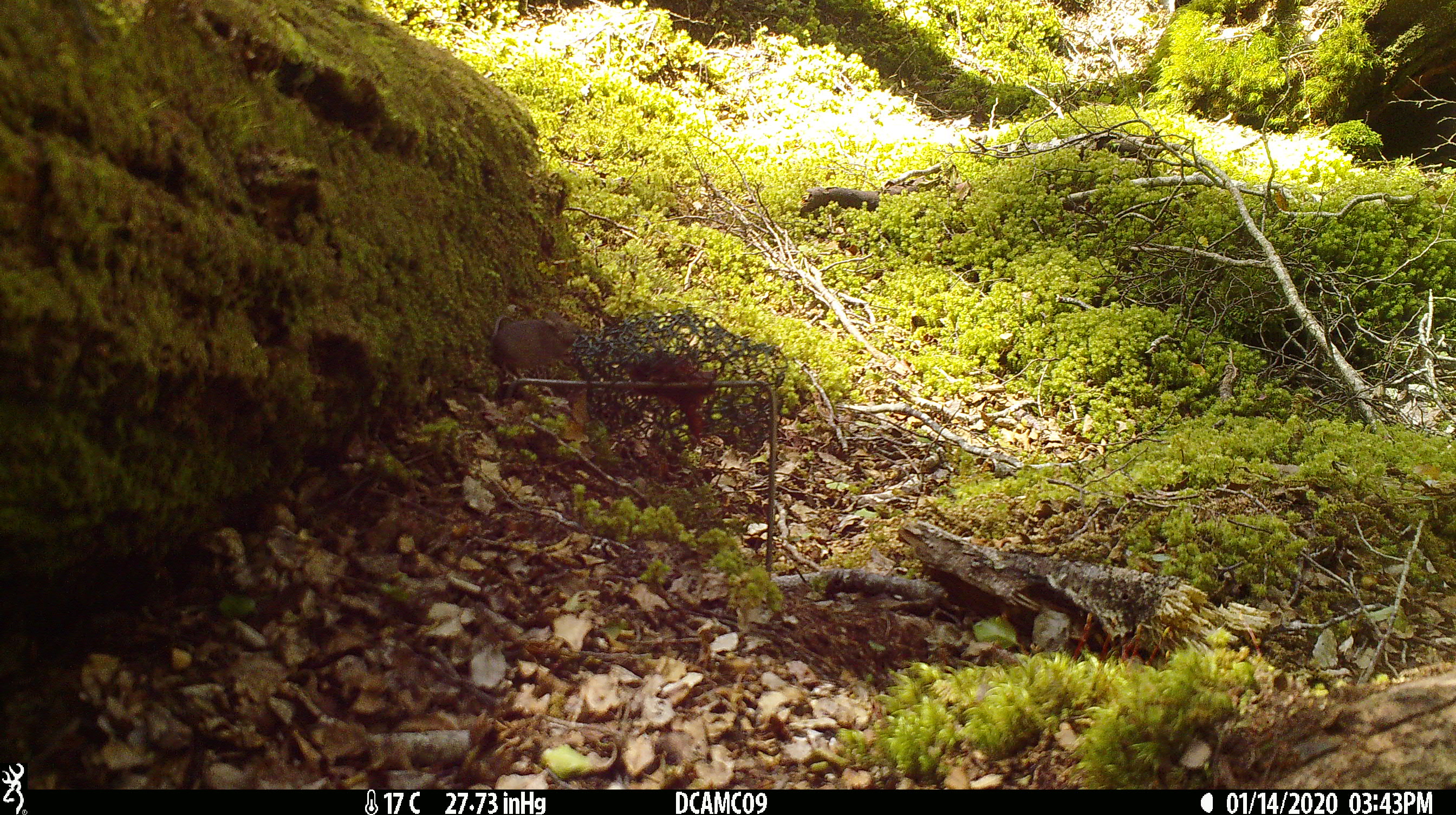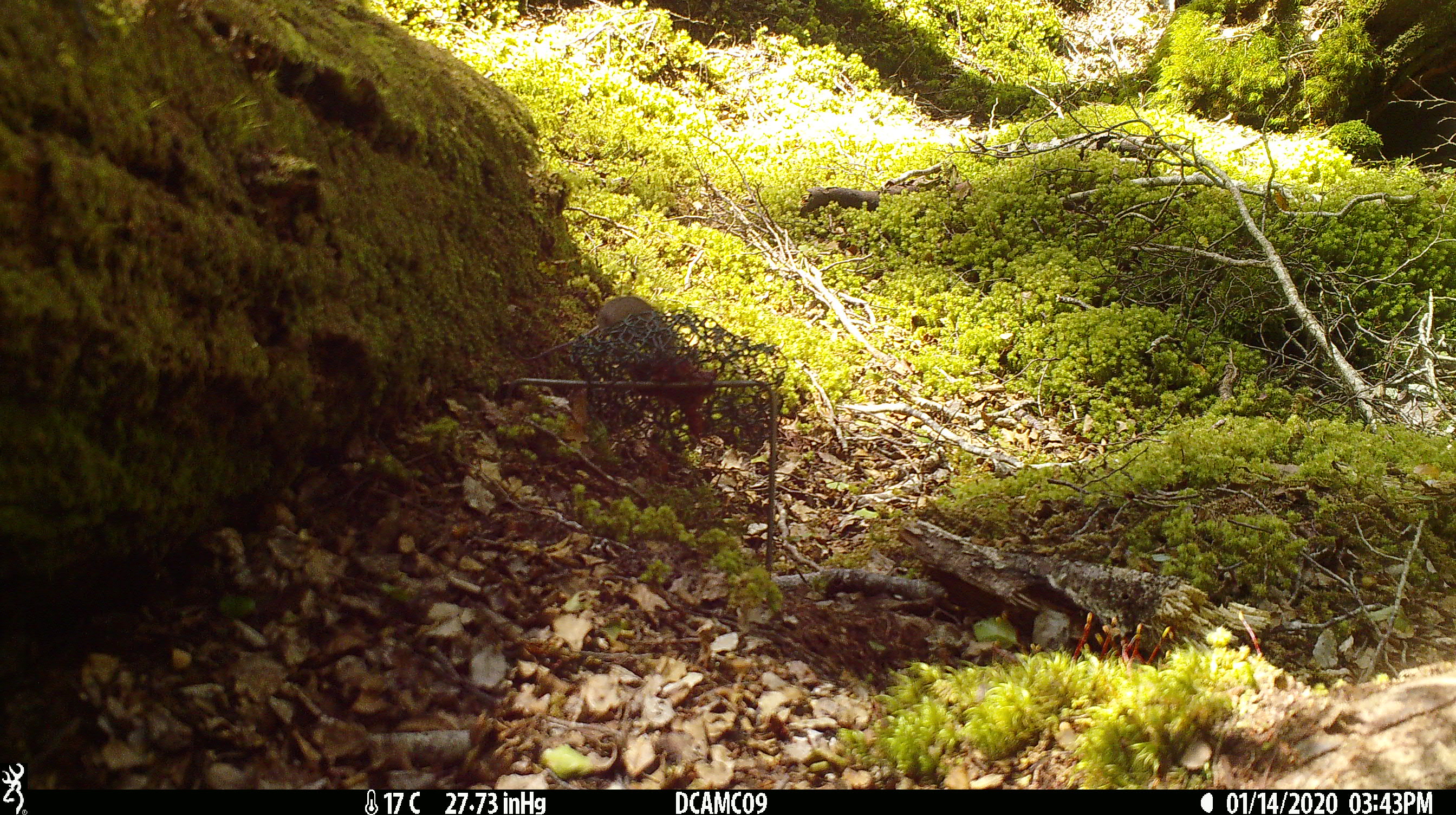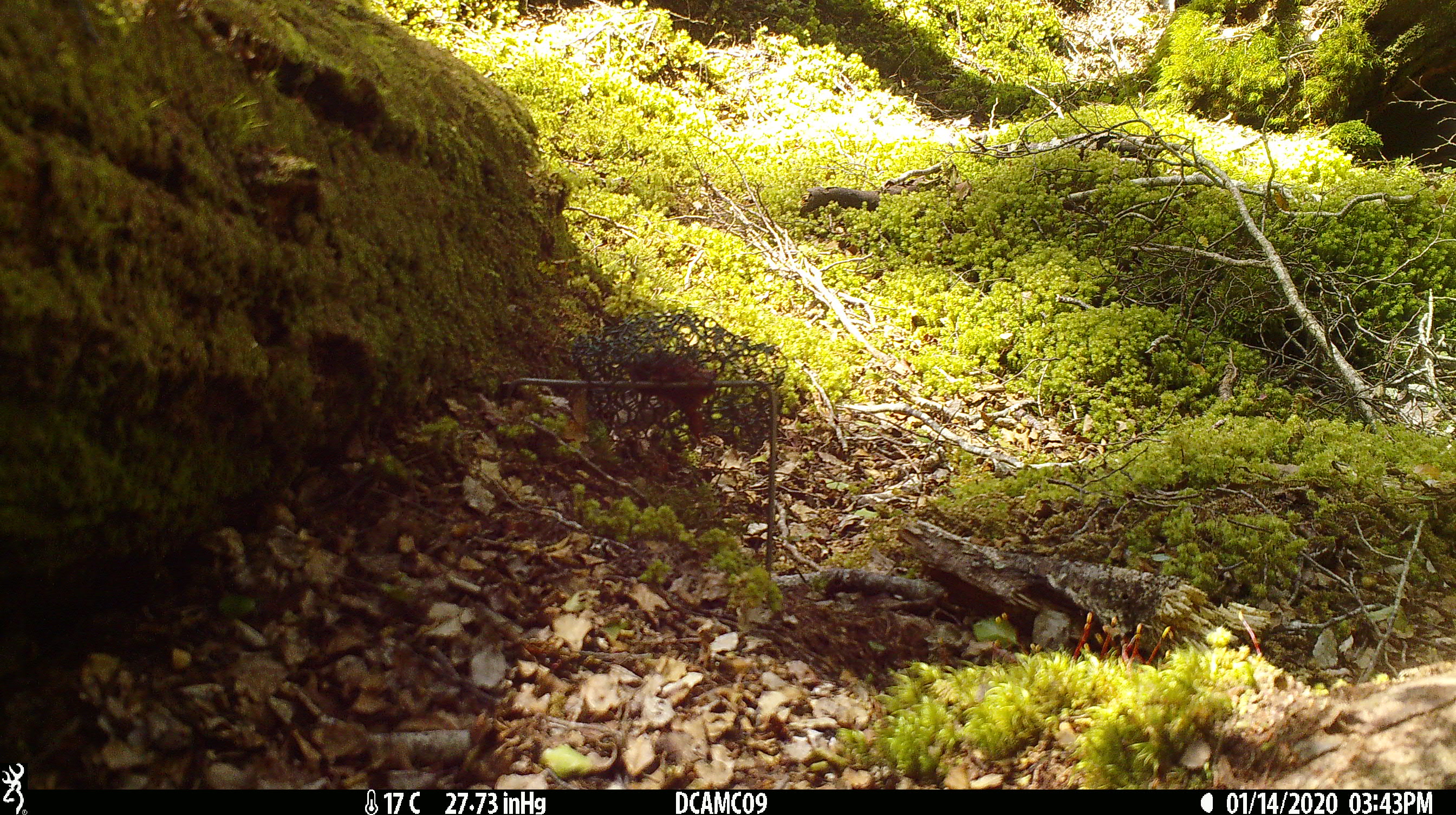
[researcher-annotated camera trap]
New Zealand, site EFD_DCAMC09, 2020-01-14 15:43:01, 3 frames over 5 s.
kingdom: Animalia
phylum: Chordata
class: Mammalia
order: Rodentia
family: Muridae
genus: Mus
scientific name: Mus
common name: mouse